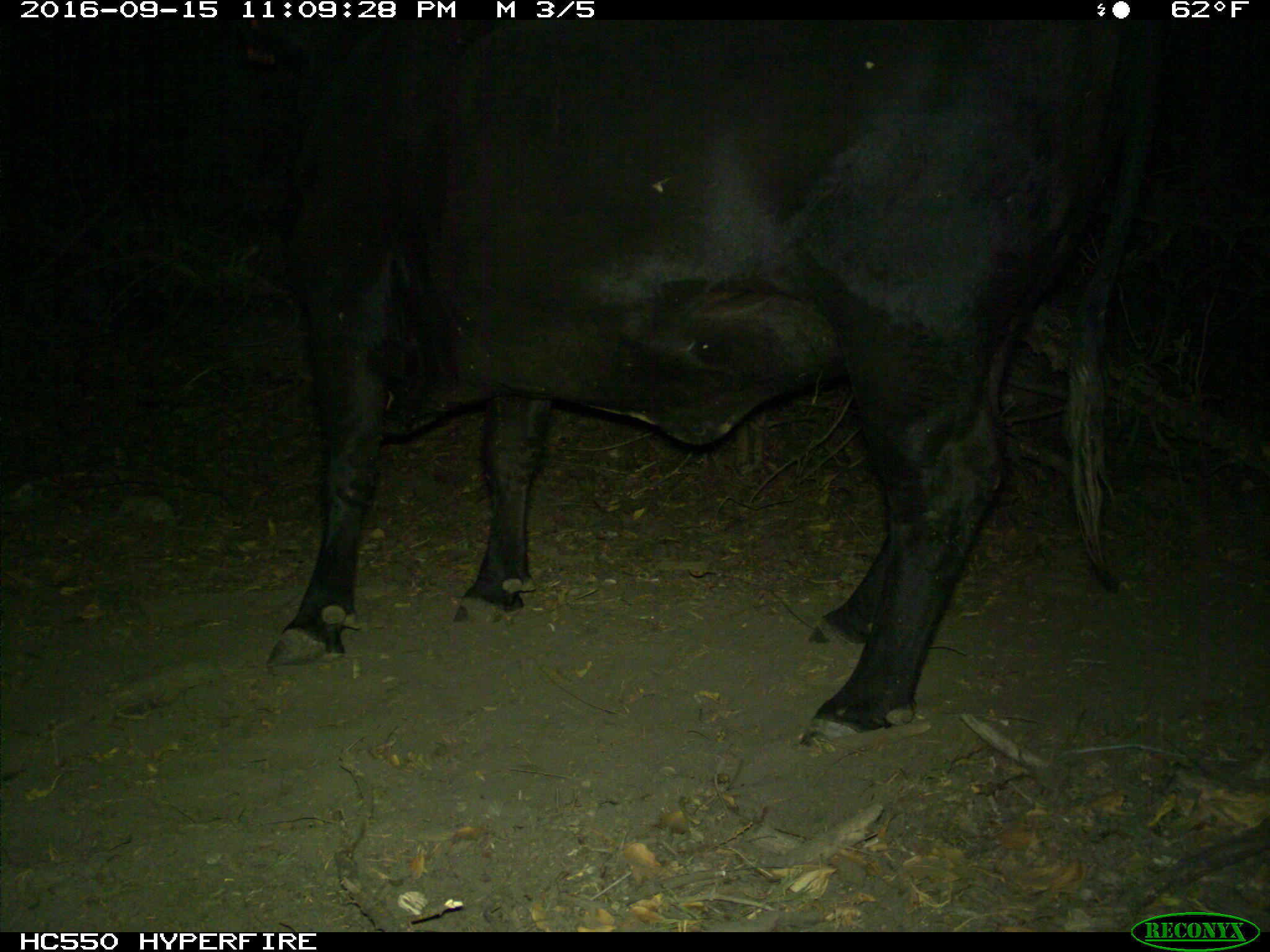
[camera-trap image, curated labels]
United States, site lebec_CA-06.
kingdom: Animalia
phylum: Chordata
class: Mammalia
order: Artiodactyla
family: Bovidae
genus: Bos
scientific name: Bos taurus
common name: domestic cow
Bos taurus (domestic cow).